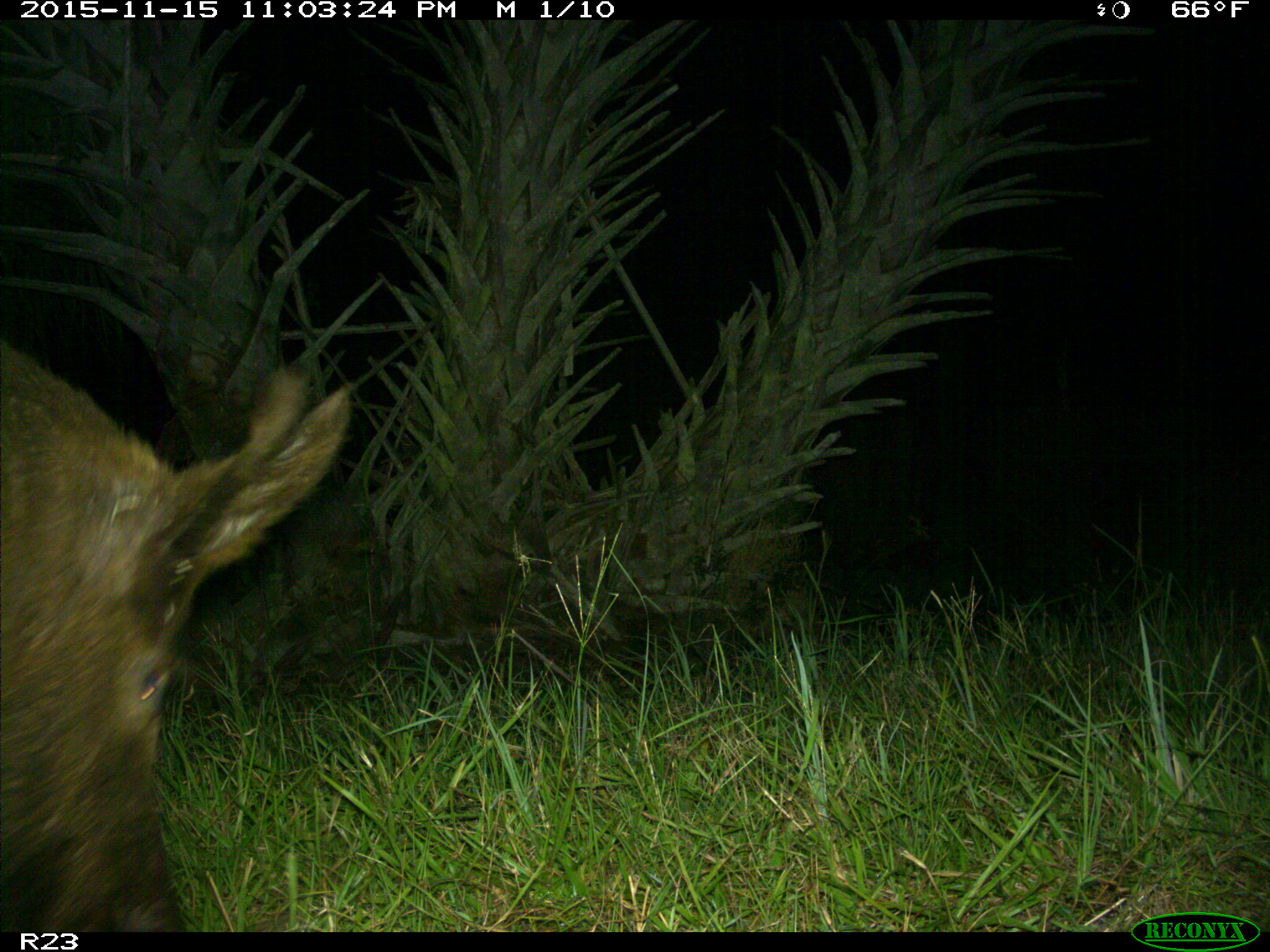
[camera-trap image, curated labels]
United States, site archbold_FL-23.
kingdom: Animalia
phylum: Chordata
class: Mammalia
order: Artiodactyla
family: Suidae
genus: Sus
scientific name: Sus scrofa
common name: wild boar